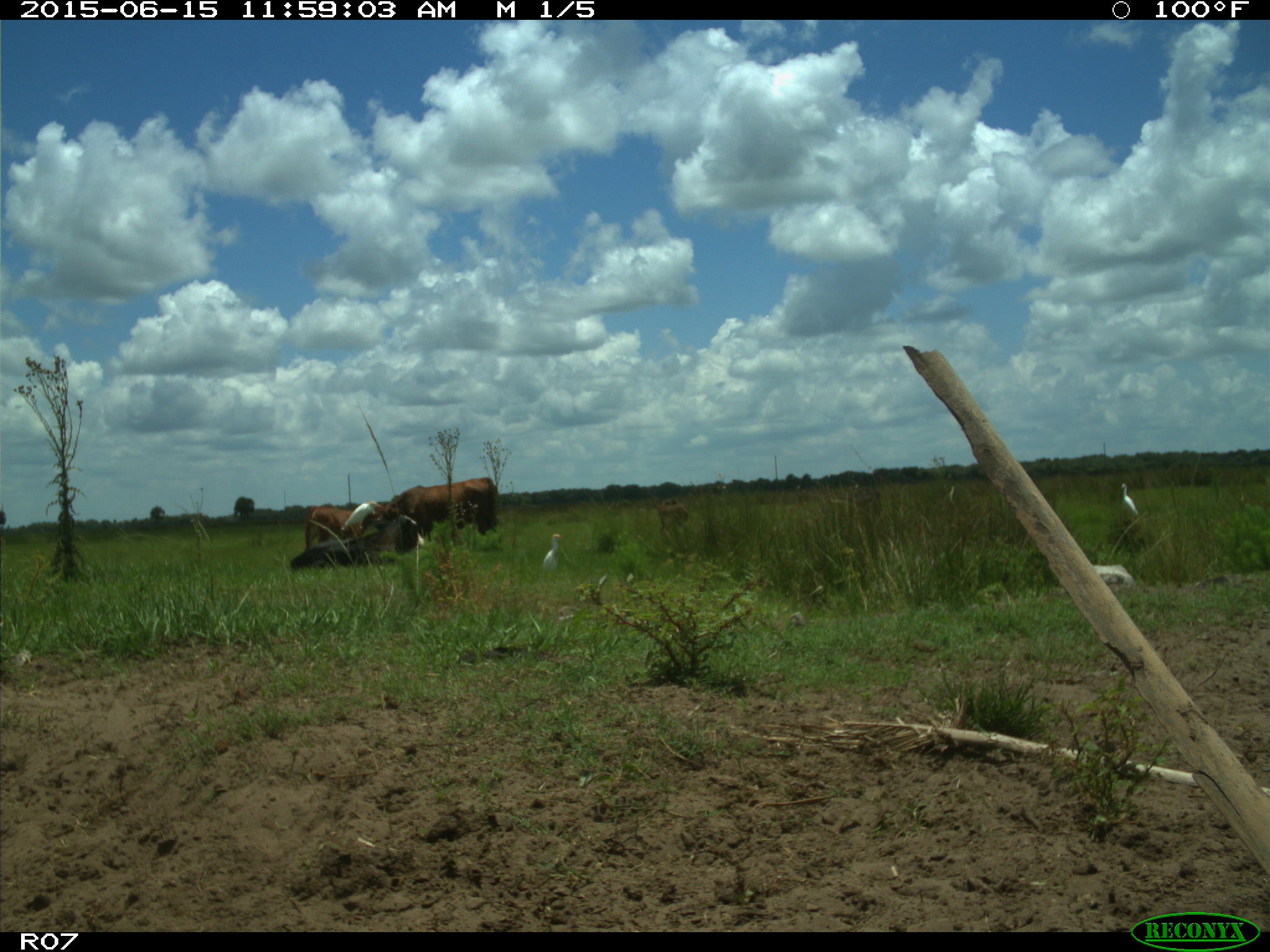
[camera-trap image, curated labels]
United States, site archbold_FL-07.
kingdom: Animalia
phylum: Chordata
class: Mammalia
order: Artiodactyla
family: Bovidae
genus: Bos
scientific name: Bos taurus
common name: domestic cow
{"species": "Bos taurus (domestic cow)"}